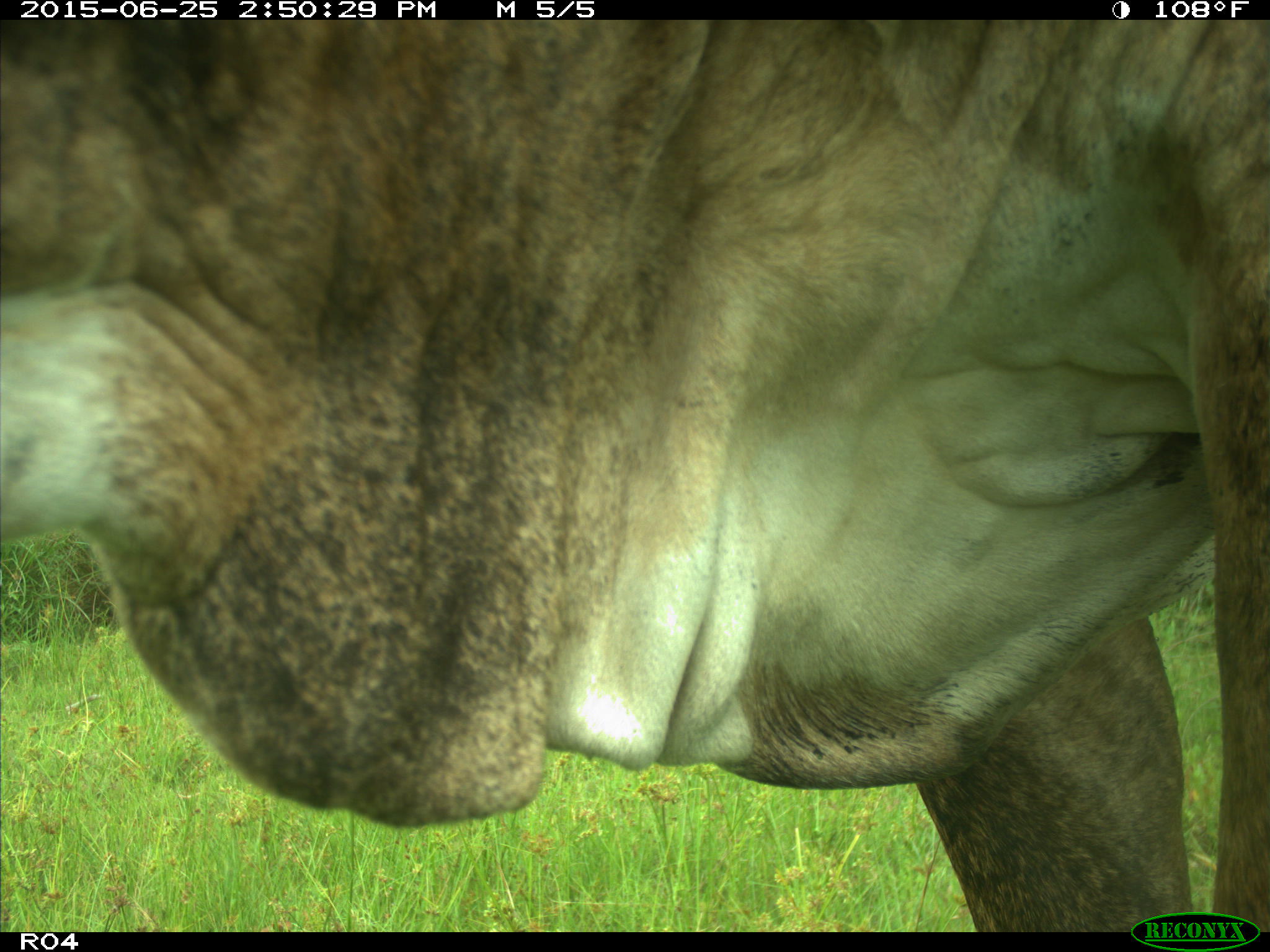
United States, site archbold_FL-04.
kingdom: Animalia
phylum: Chordata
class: Mammalia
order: Artiodactyla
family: Bovidae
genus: Bos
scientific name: Bos taurus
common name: domestic cow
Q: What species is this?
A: Bos taurus (domestic cow).